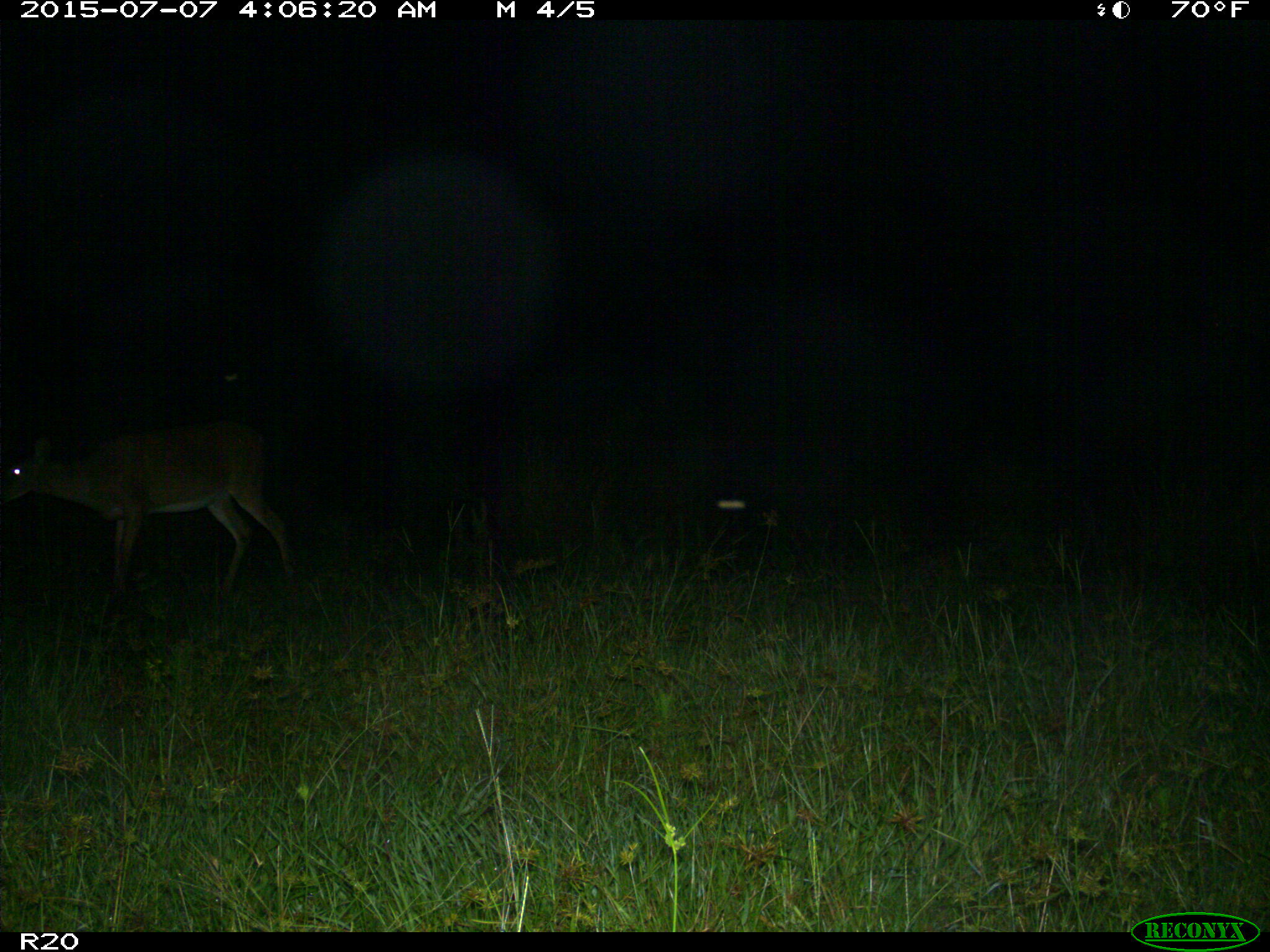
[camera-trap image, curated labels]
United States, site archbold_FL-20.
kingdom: Animalia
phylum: Chordata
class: Mammalia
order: Artiodactyla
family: Cervidae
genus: Odocoileus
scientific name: Odocoileus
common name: deer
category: unidentified deer